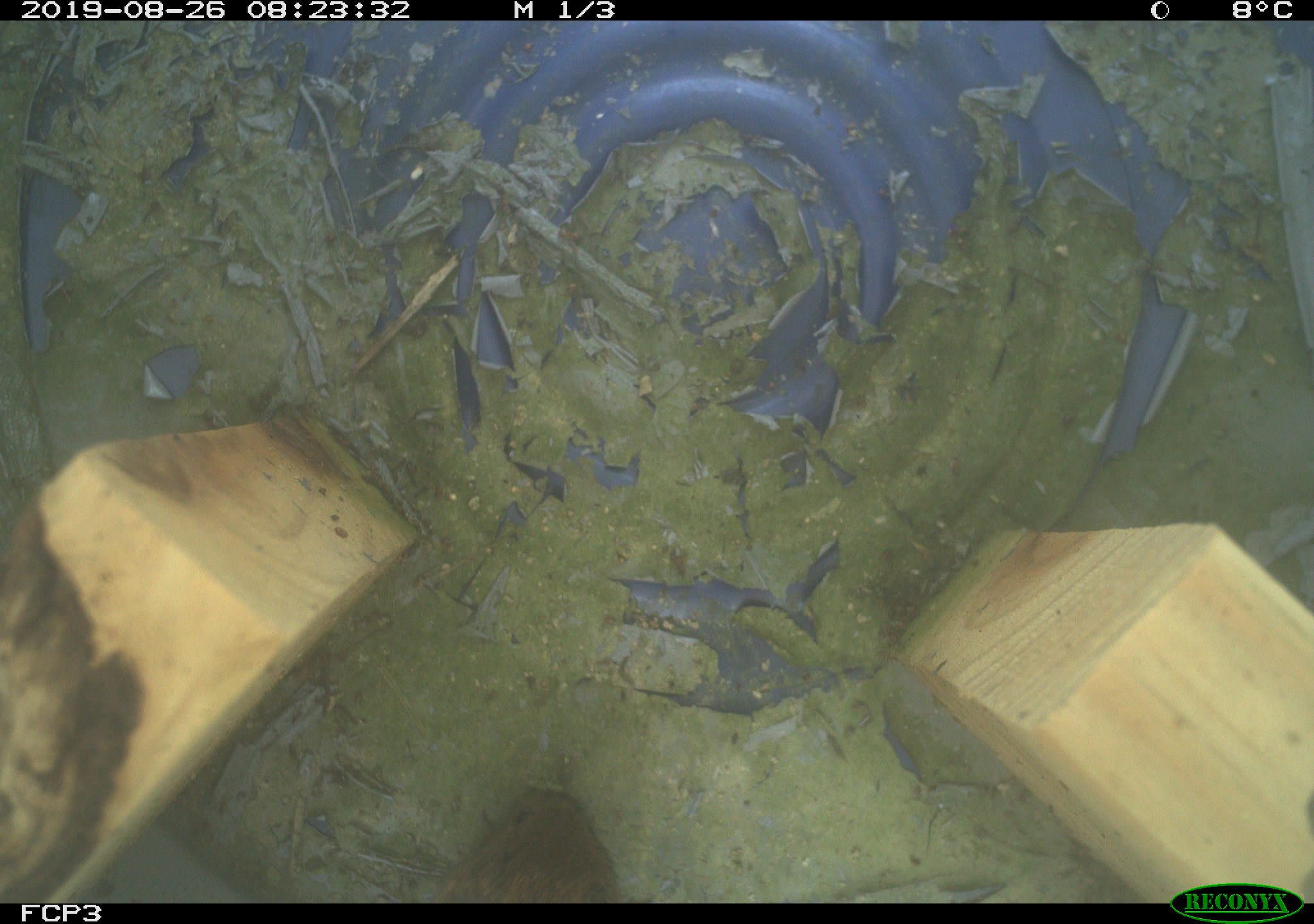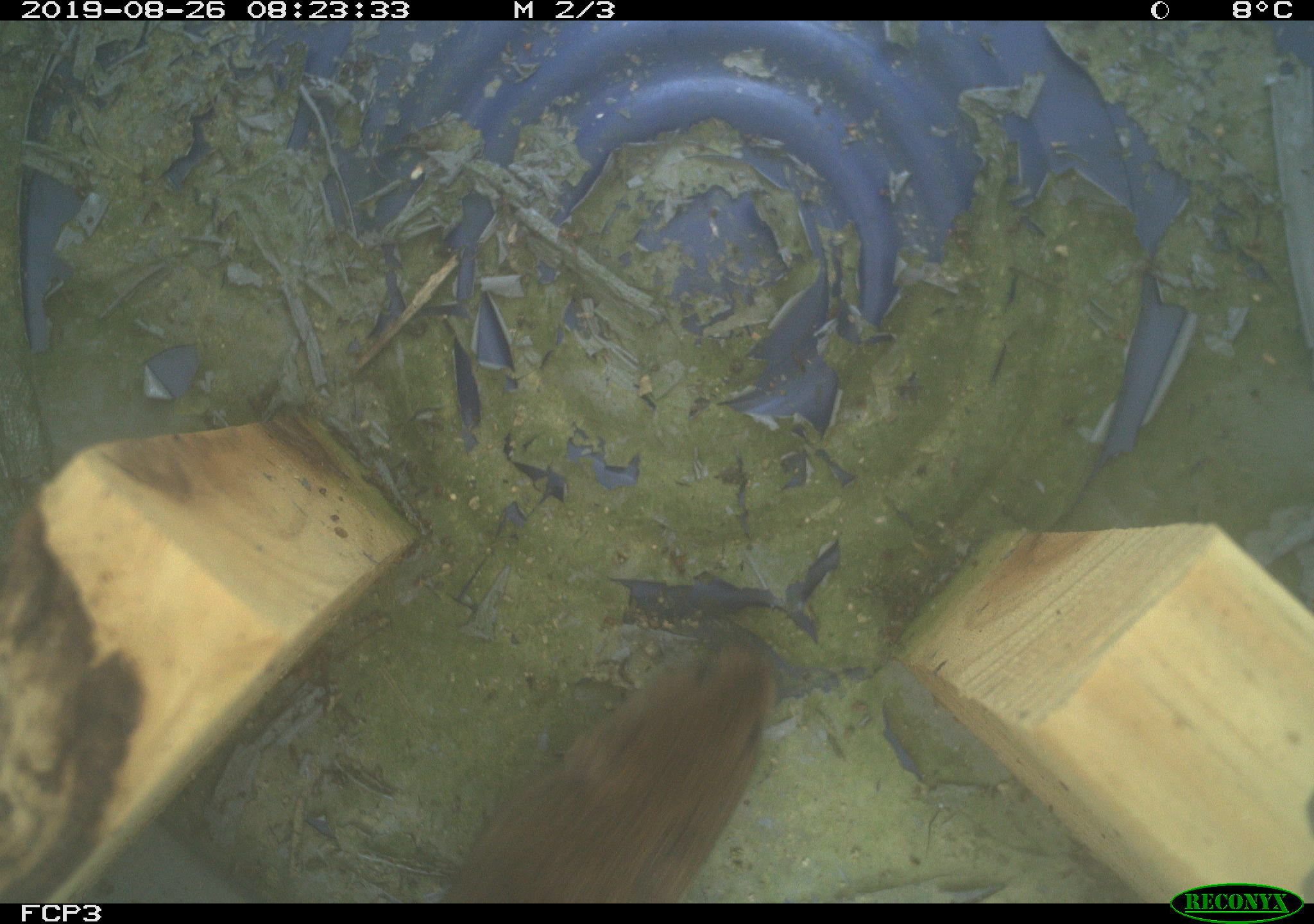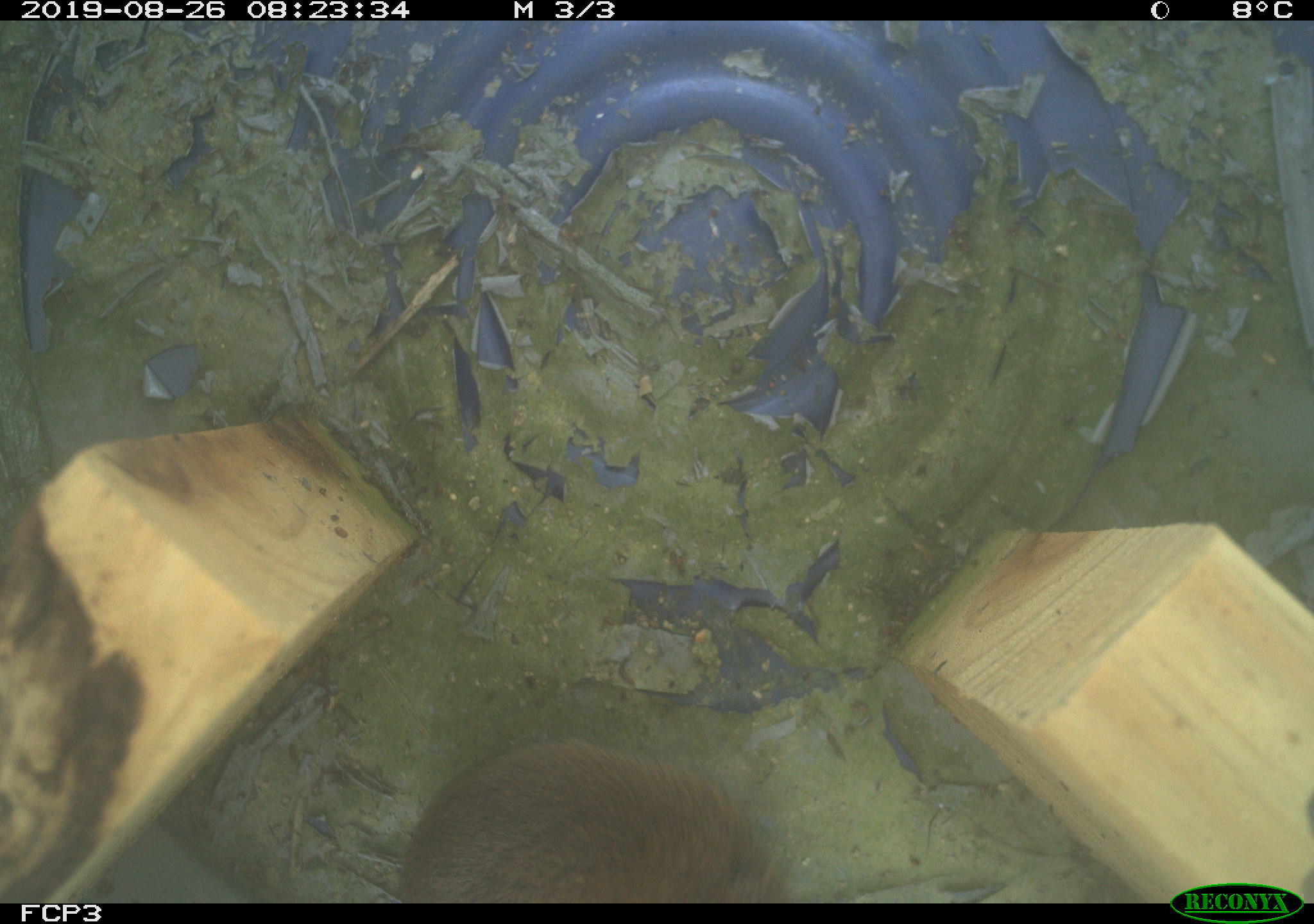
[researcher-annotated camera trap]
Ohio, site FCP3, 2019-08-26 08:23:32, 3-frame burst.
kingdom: Animalia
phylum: Chordata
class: Mammalia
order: Rodentia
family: Cricetidae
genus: Microtus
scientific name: Microtus pennsylvanicus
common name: meadow vole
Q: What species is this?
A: Meadow vole (Microtus pennsylvanicus).